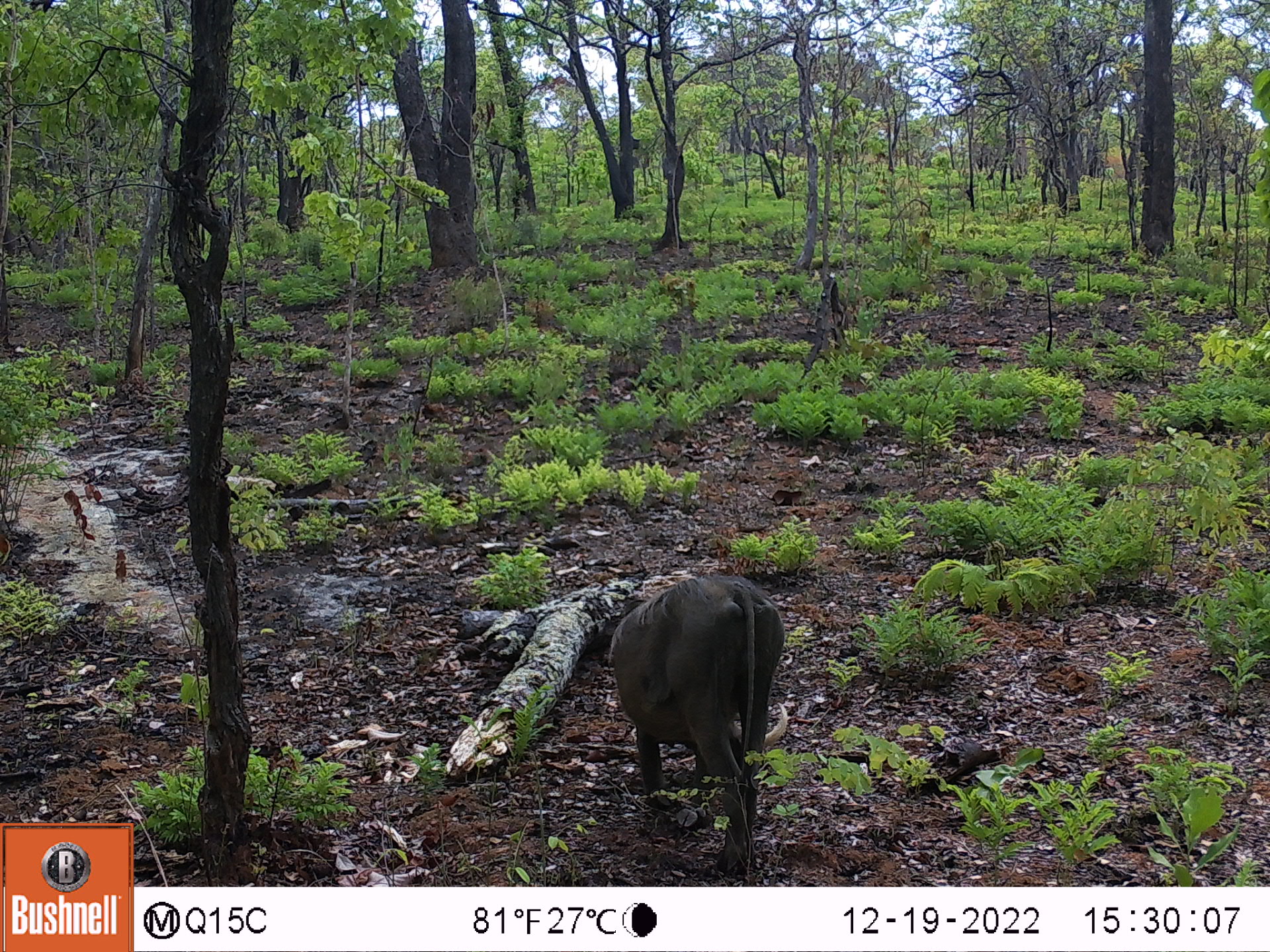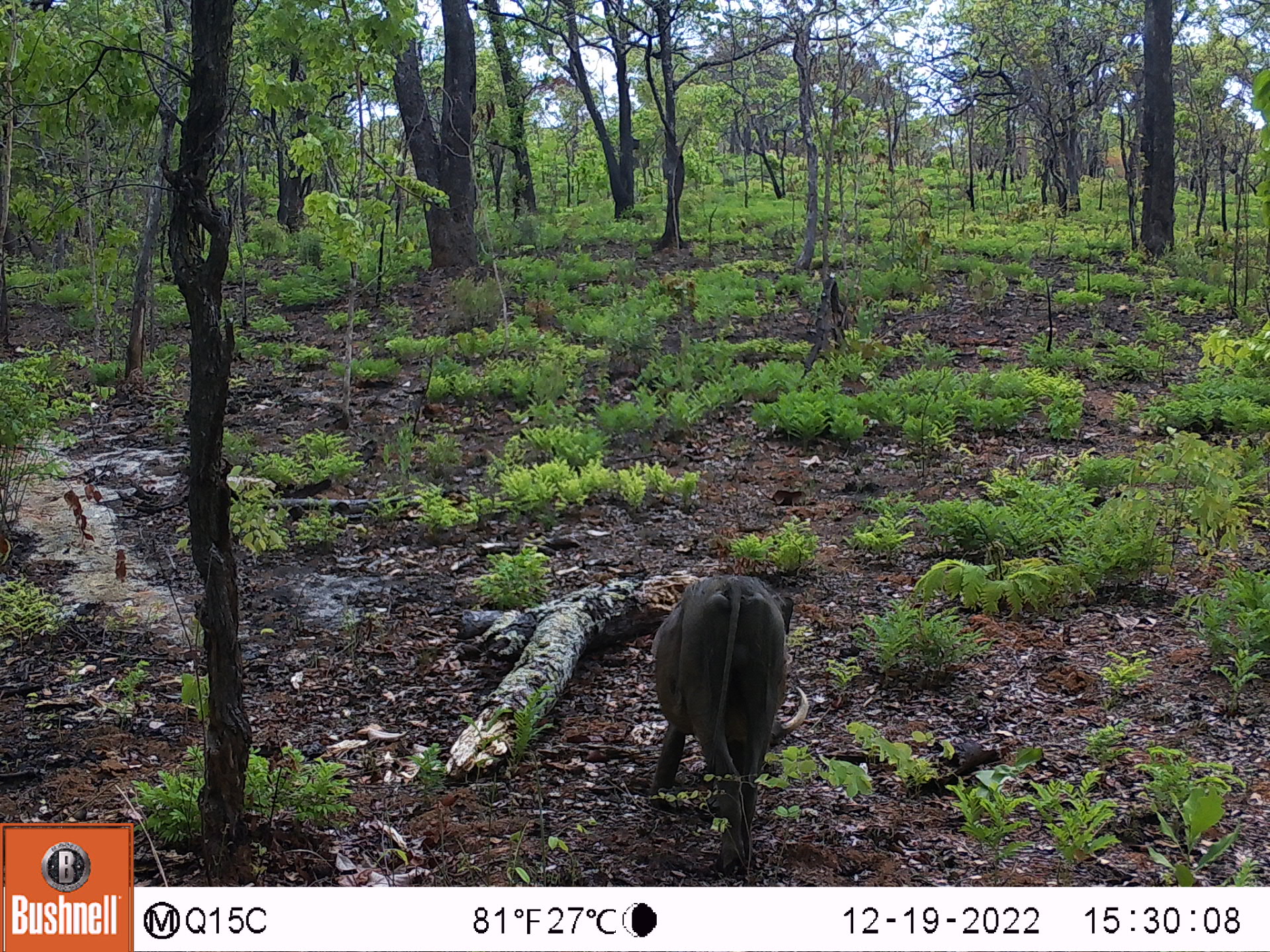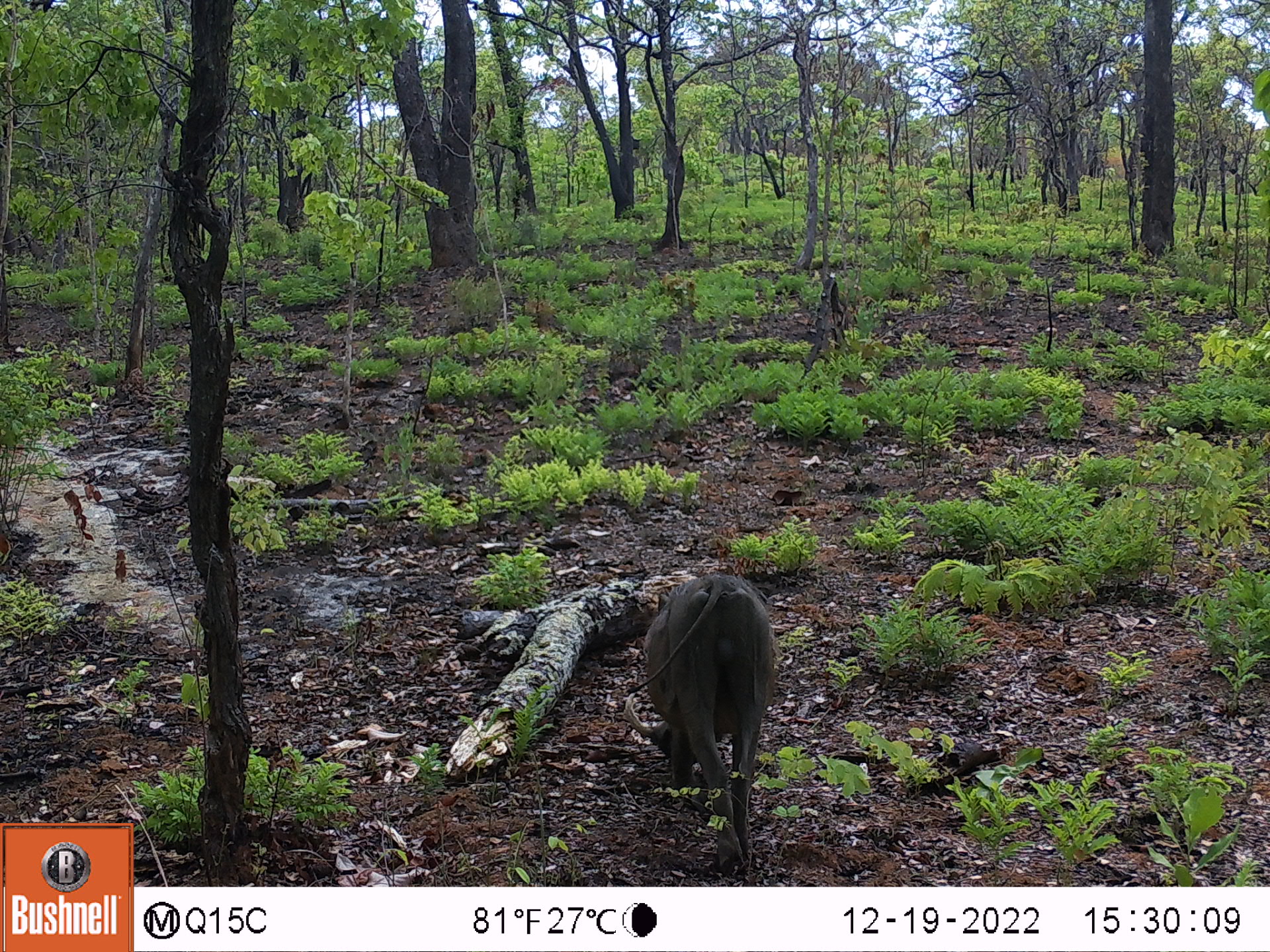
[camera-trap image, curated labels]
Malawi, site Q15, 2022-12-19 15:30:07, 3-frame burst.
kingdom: Animalia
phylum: Chordata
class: Mammalia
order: Artiodactyla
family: Suidae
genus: Phacochoerus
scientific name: Phacochoerus africanus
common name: common warthog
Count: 1.